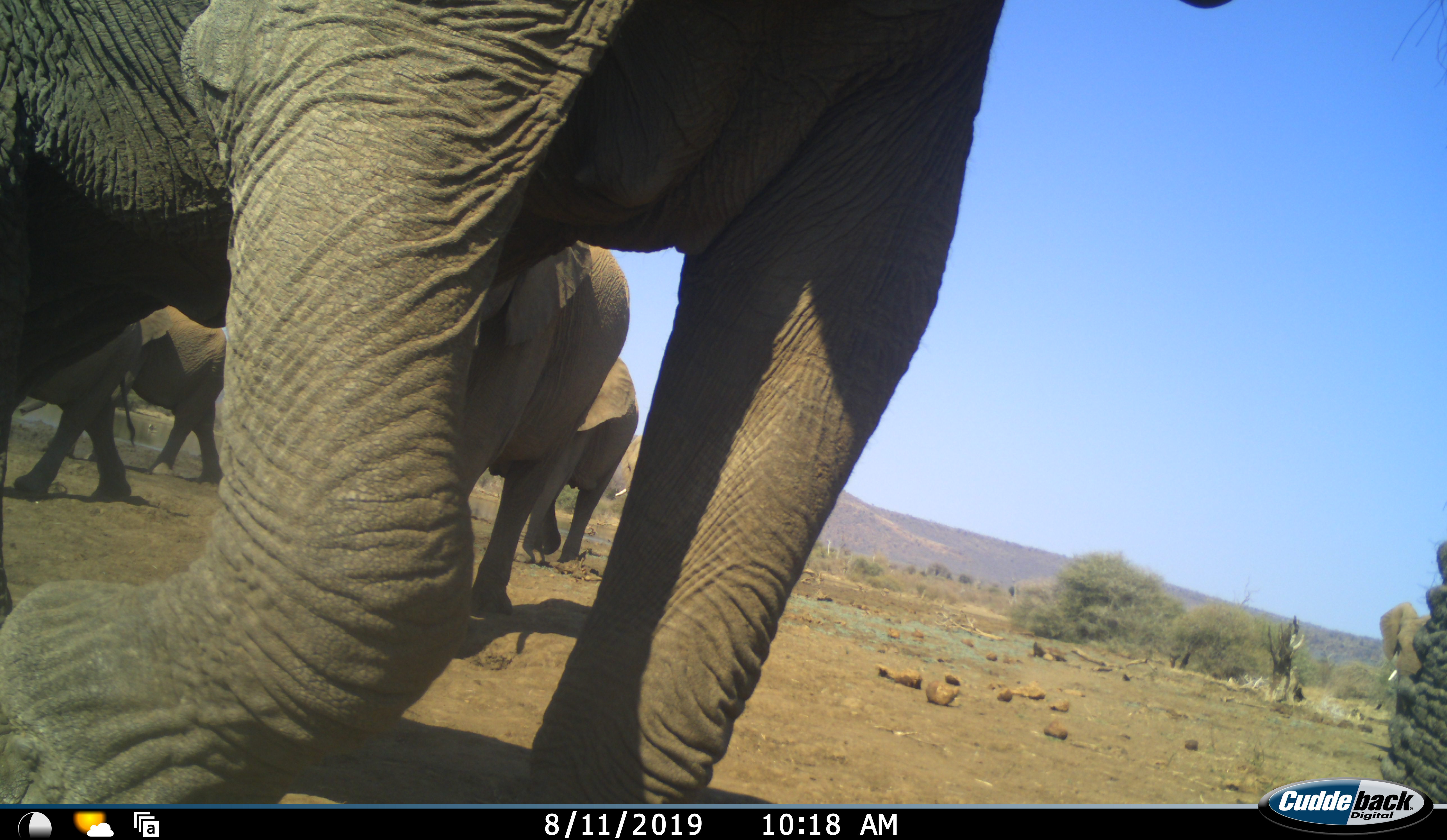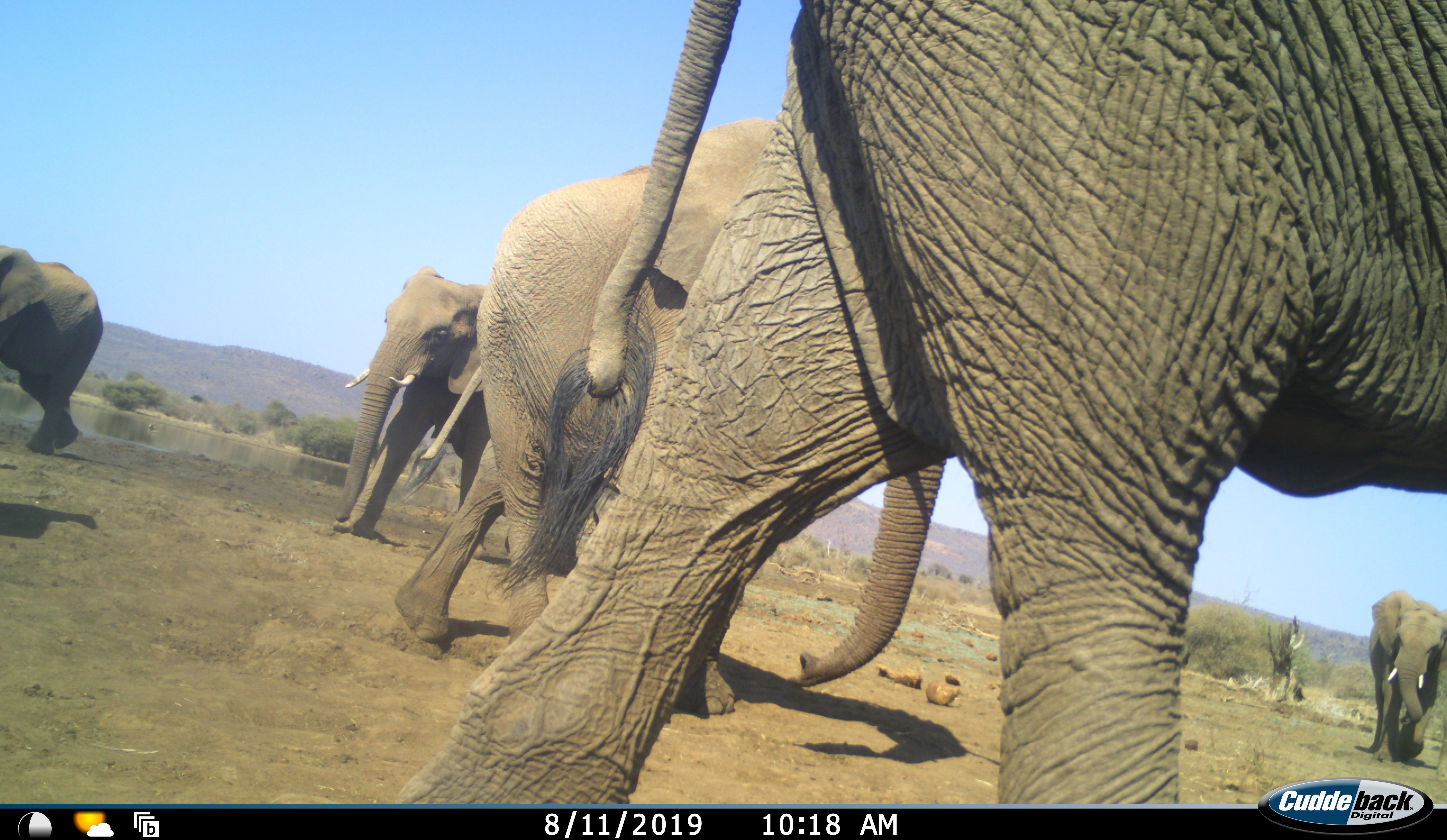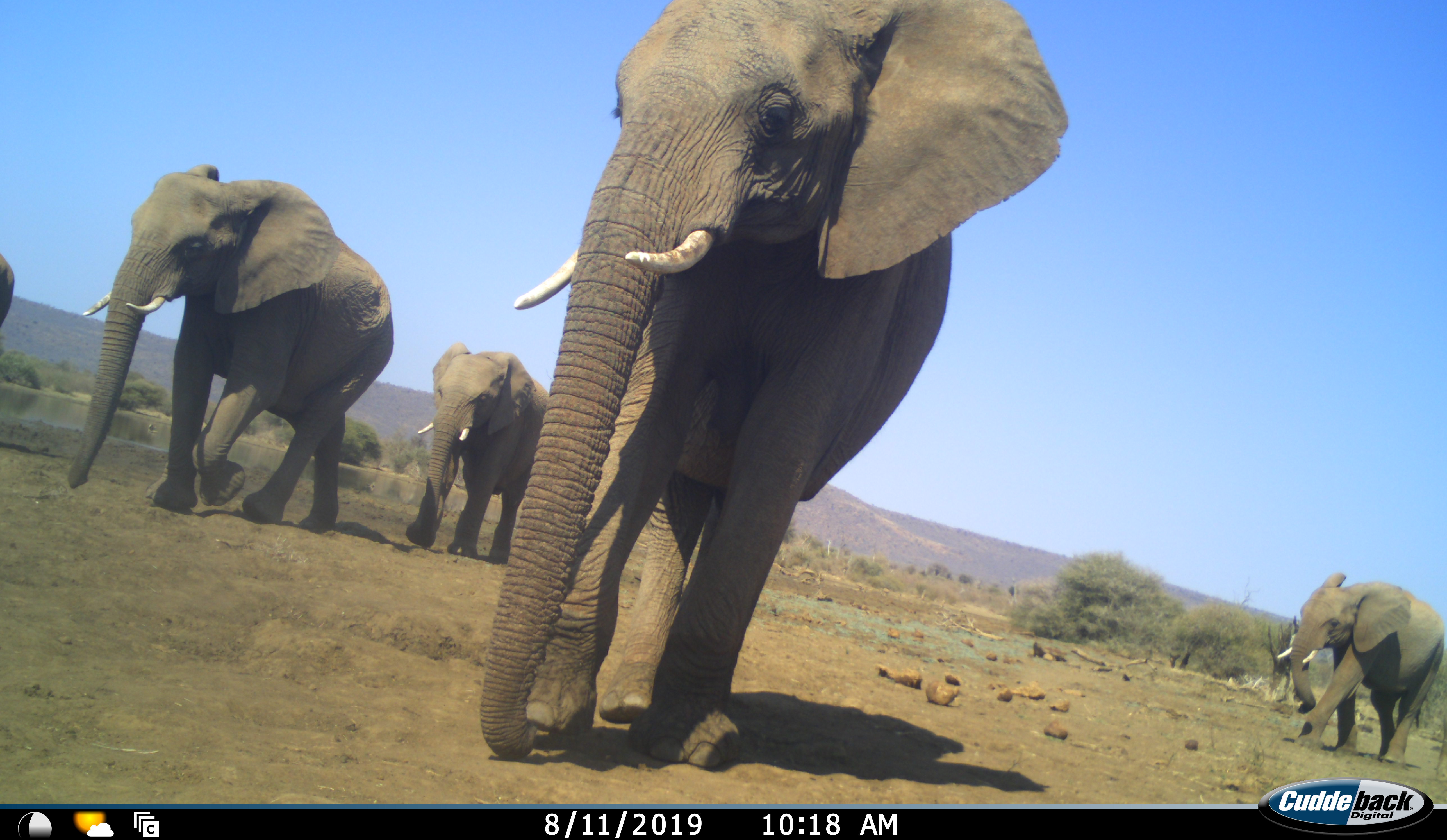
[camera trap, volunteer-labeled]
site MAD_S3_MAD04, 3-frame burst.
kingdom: Animalia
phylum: Chordata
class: Mammalia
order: Proboscidea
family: Elephantidae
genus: Loxodonta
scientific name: Loxodonta africana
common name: african bush elephant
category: elephant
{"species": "elephant (african bush elephant) (Loxodonta africana)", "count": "6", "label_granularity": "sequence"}